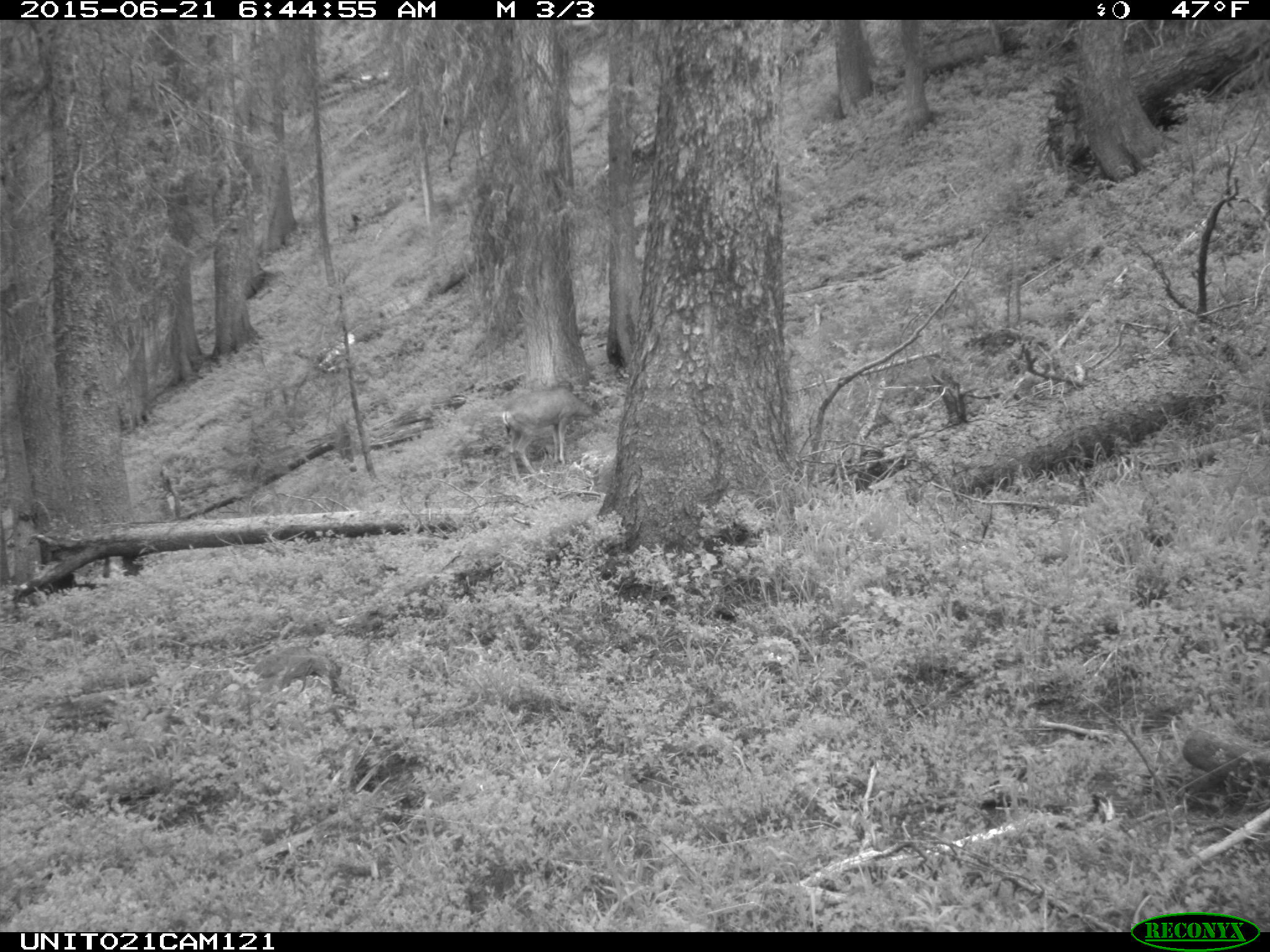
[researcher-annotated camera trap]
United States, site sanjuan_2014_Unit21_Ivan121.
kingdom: Animalia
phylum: Chordata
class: Mammalia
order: Artiodactyla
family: Cervidae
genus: Odocoileus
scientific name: Odocoileus hemionus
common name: mule deer